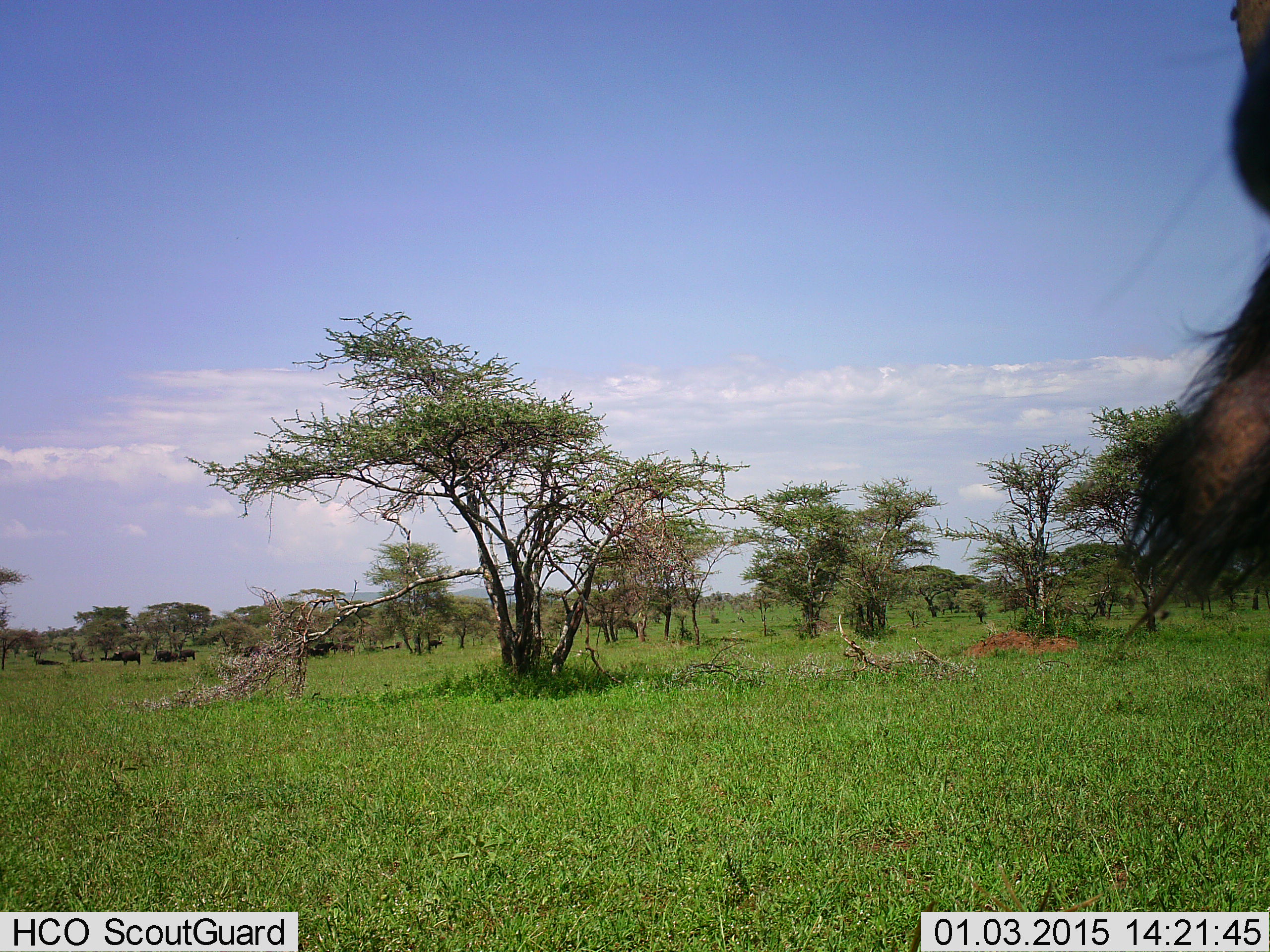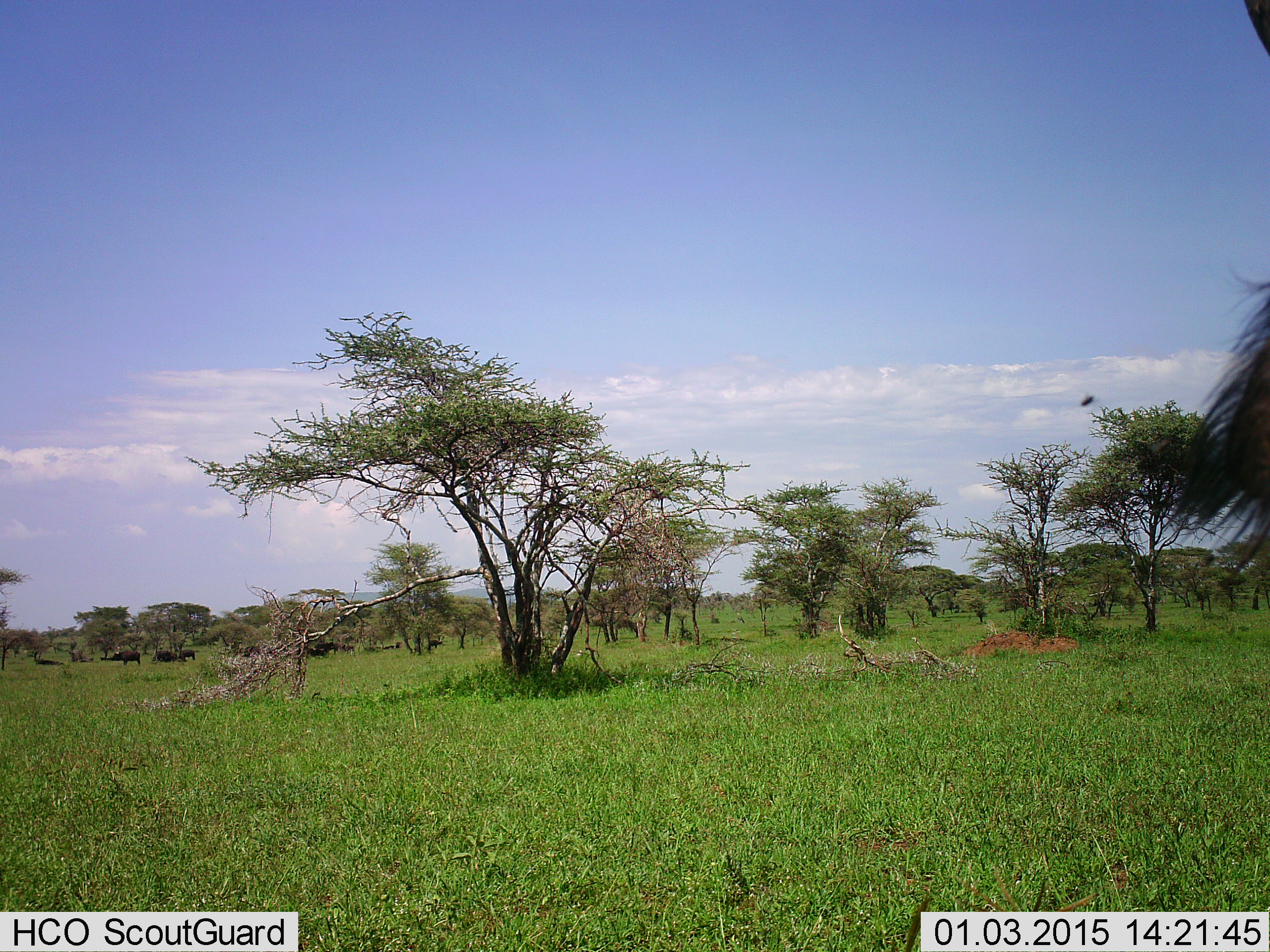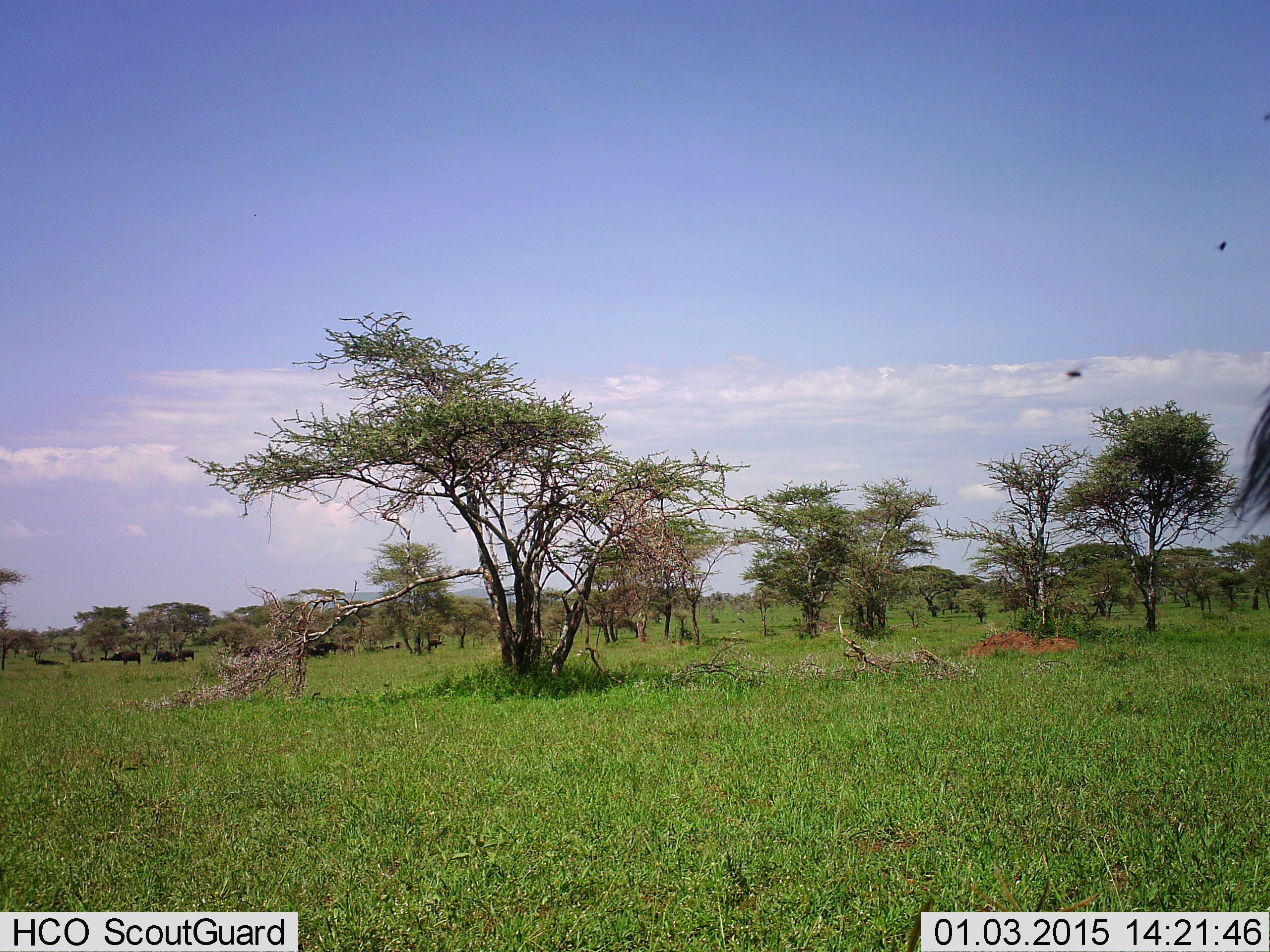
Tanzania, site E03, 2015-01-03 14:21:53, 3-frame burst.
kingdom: Animalia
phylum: Chordata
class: Mammalia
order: Artiodactyla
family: Bovidae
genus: Connochaetes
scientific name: Connochaetes taurinus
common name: blue wildebeest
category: wildebeest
Wildebeest (blue wildebeest) (Connochaetes taurinus), count 1. Behavior (volunteer vote fractions): standing 80%, resting 10%, moving 30%, interacting 0%. Young present (vote fraction): 0%. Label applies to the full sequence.